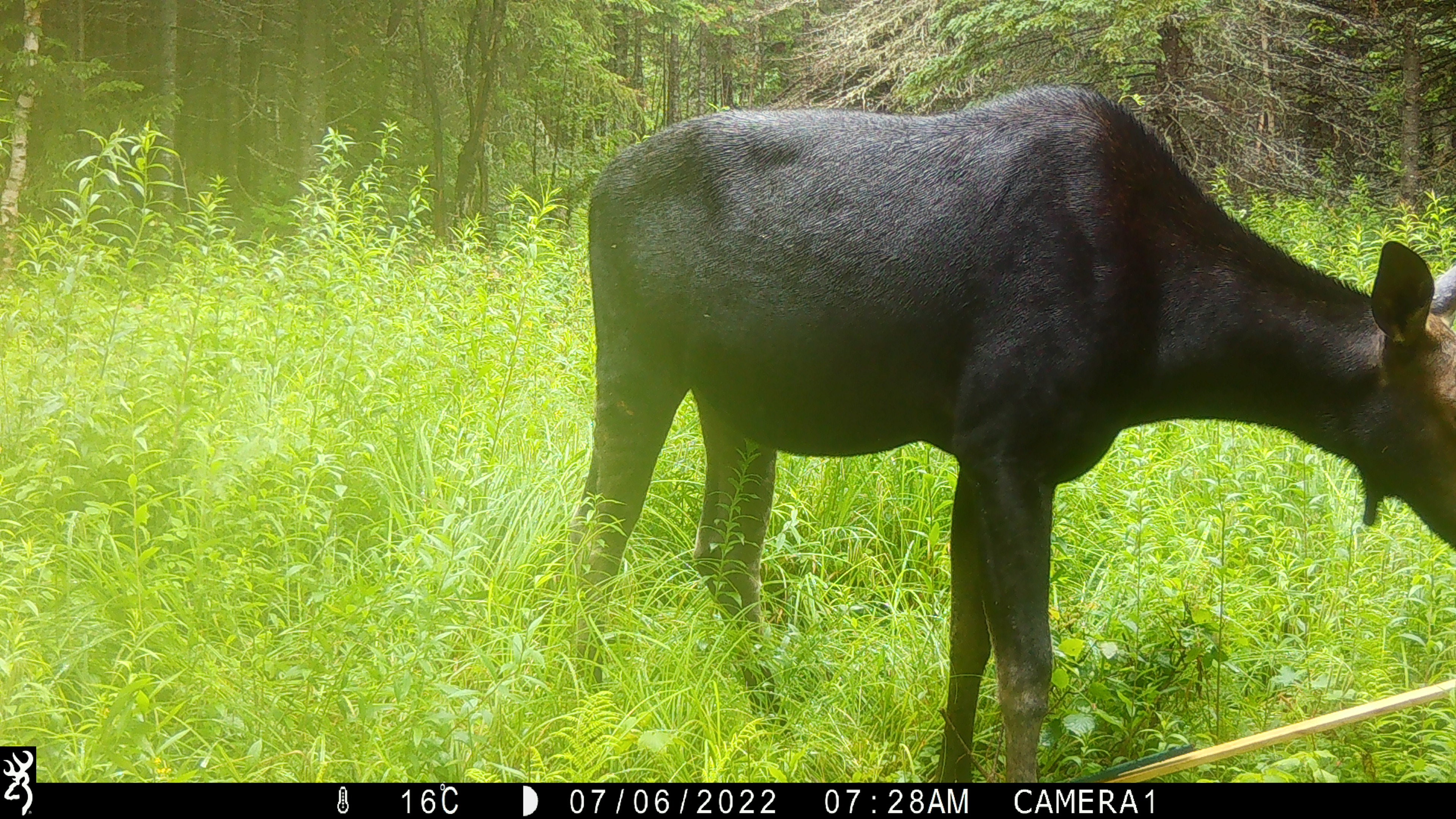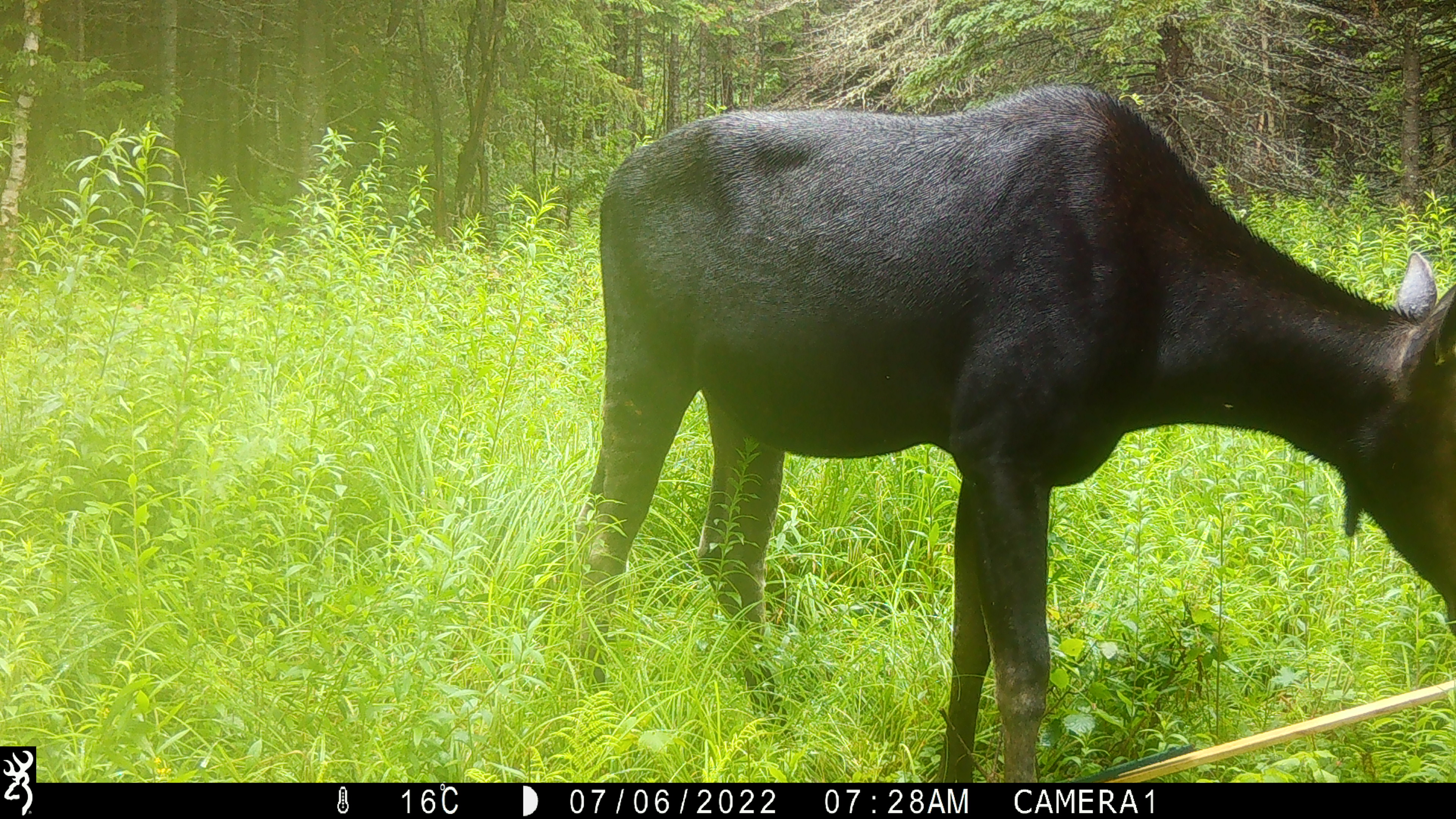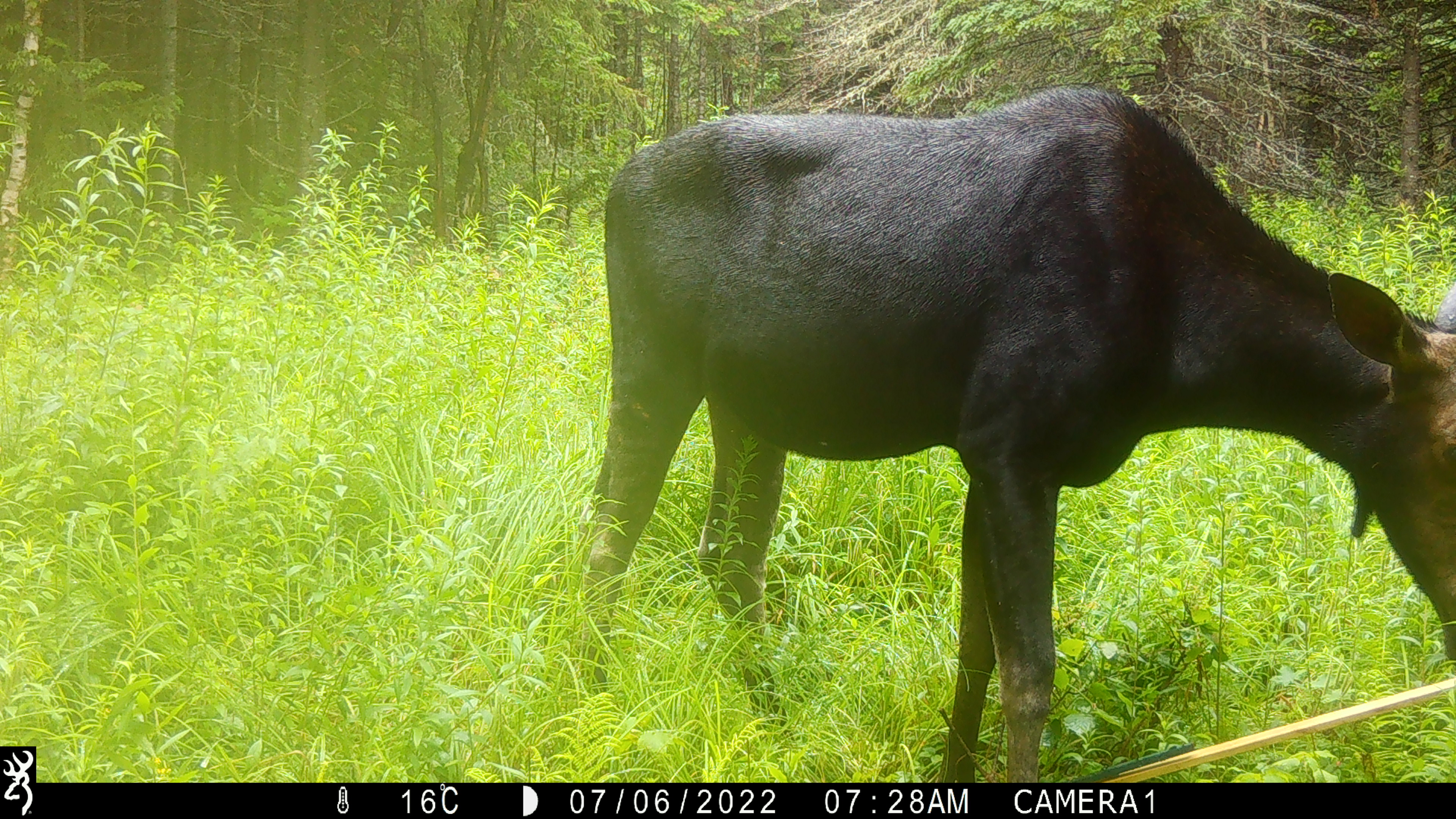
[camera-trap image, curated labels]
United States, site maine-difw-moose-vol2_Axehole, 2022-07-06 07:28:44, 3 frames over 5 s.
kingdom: Animalia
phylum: Chordata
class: Mammalia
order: Artiodactyla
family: Cervidae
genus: Alces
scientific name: Alces alces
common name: moose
Moose (Alces alces).